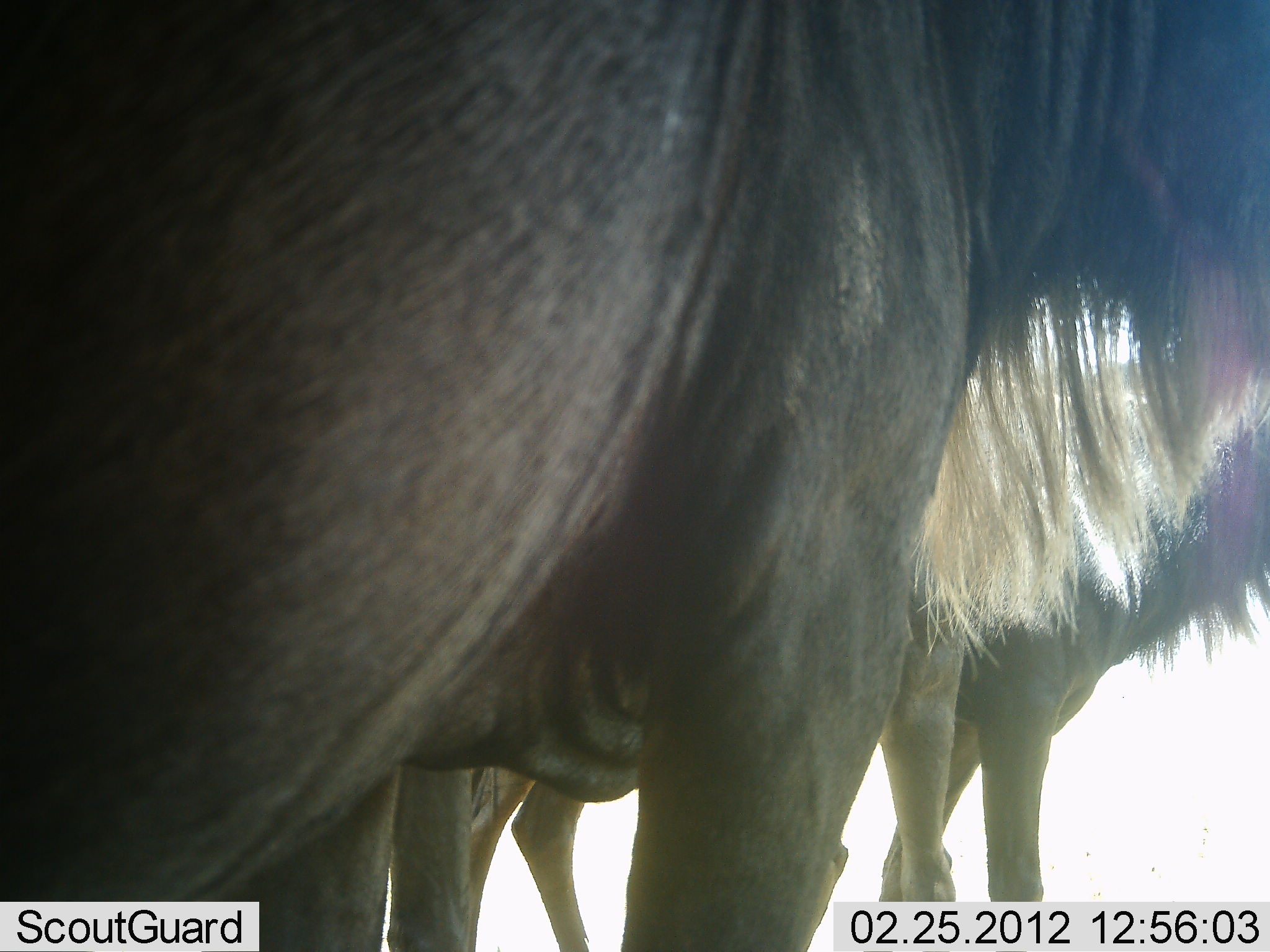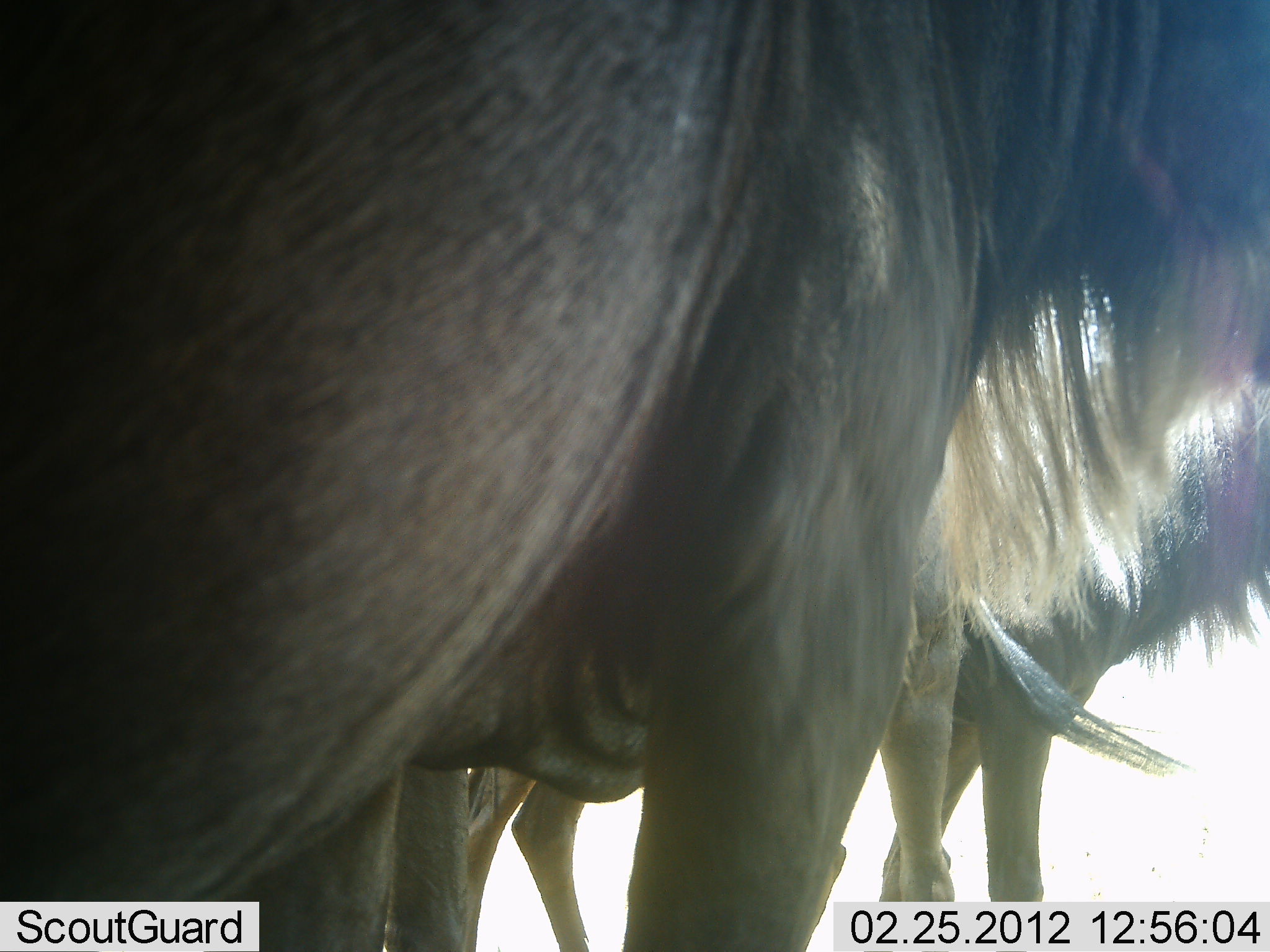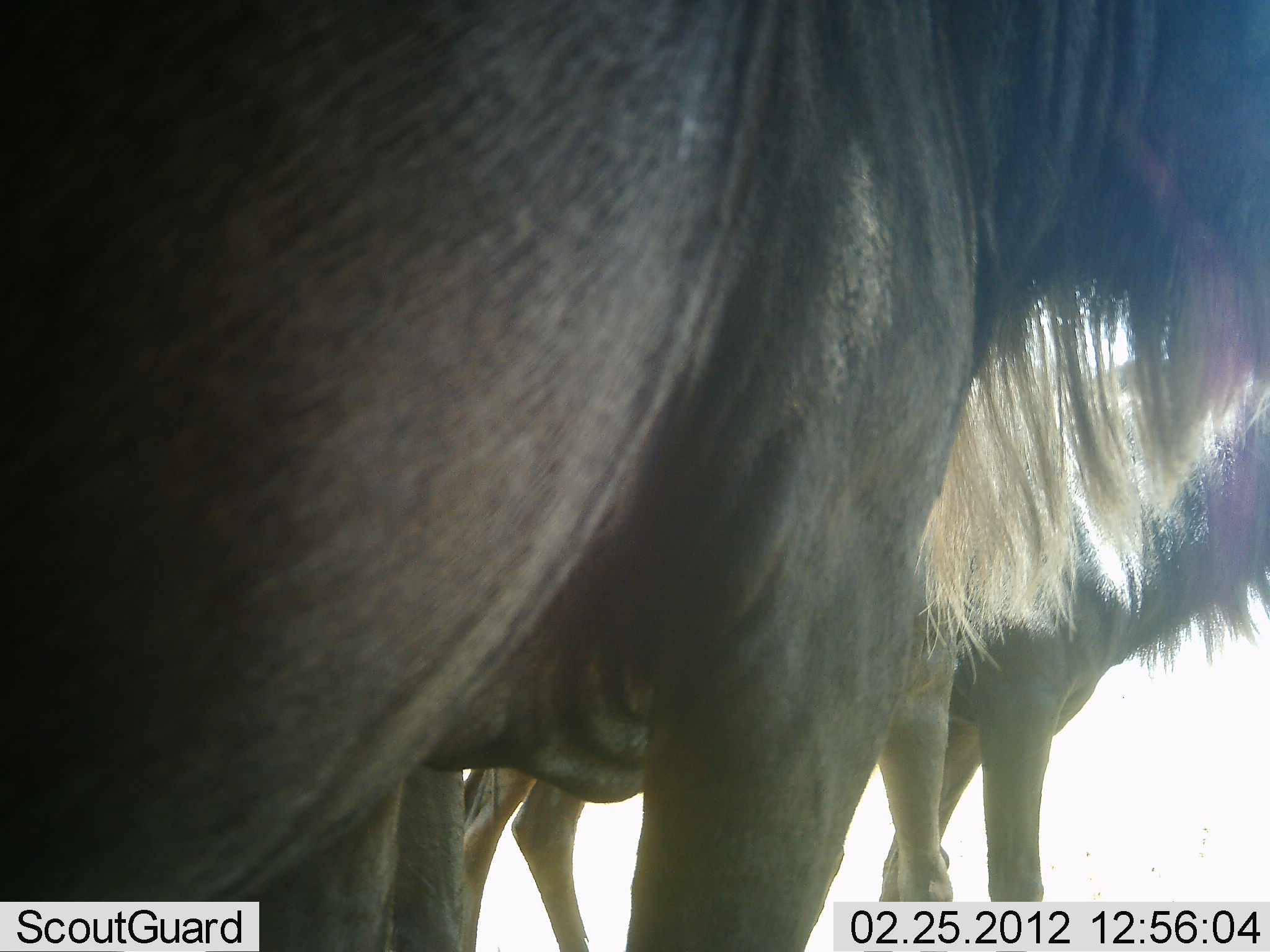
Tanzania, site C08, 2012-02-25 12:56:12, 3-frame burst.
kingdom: Animalia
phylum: Chordata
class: Mammalia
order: Artiodactyla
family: Bovidae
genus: Connochaetes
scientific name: Connochaetes taurinus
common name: blue wildebeest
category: wildebeest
Wildebeest (blue wildebeest) (Connochaetes taurinus), count 3. Behavior (volunteer vote fractions): standing 95%, resting 5%, moving 0%, interacting 0%. Young present (vote fraction): 0%. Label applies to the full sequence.